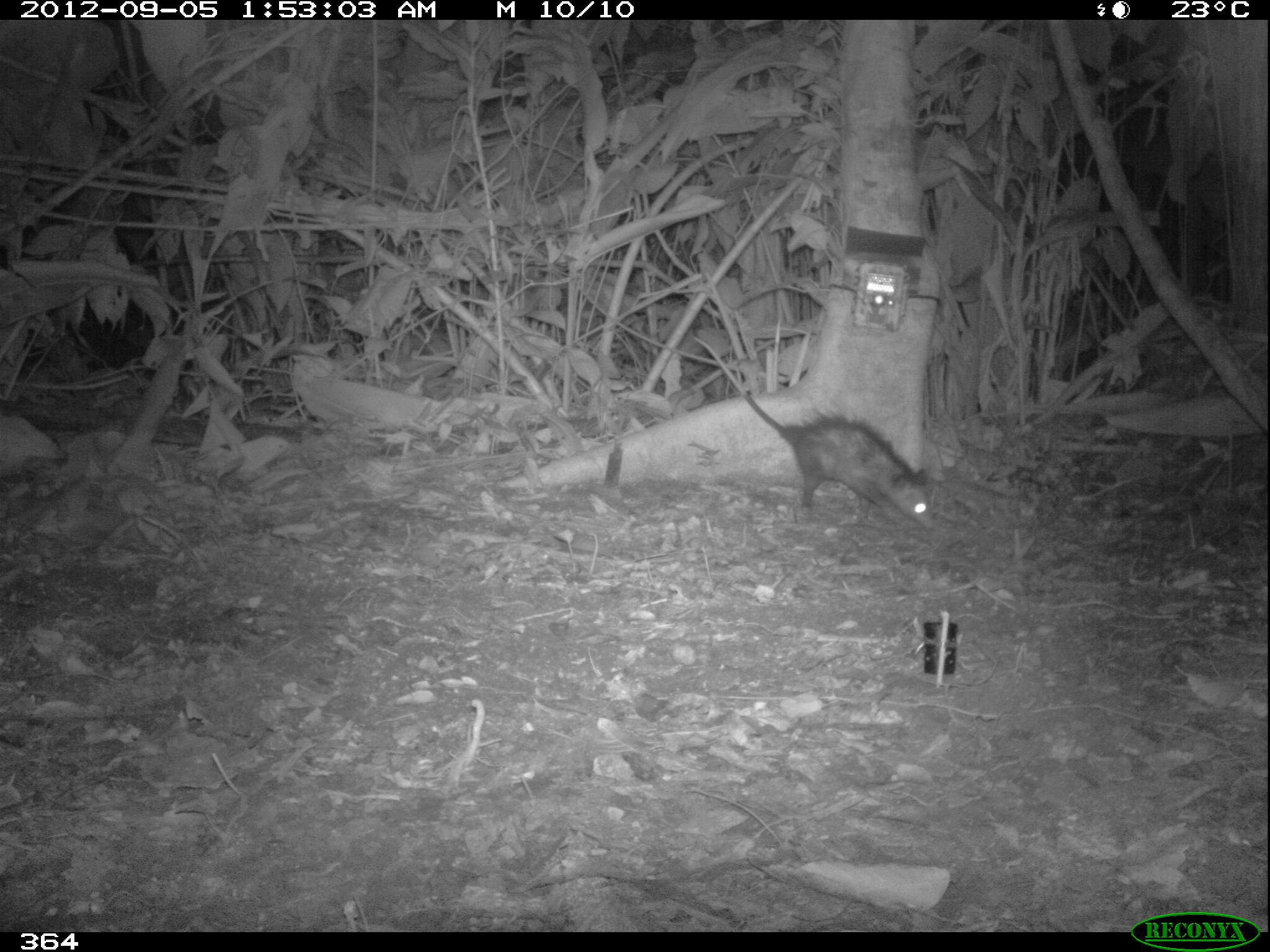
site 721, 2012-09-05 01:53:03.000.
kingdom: Animalia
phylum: Chordata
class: Mammalia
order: Didelphimorphia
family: Didelphidae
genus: Didelphis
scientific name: Didelphis marsupialis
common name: southern opossum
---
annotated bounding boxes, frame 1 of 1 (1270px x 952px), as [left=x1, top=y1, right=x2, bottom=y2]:
didelphis marsupialis: [left=686, top=331, right=935, bottom=529]